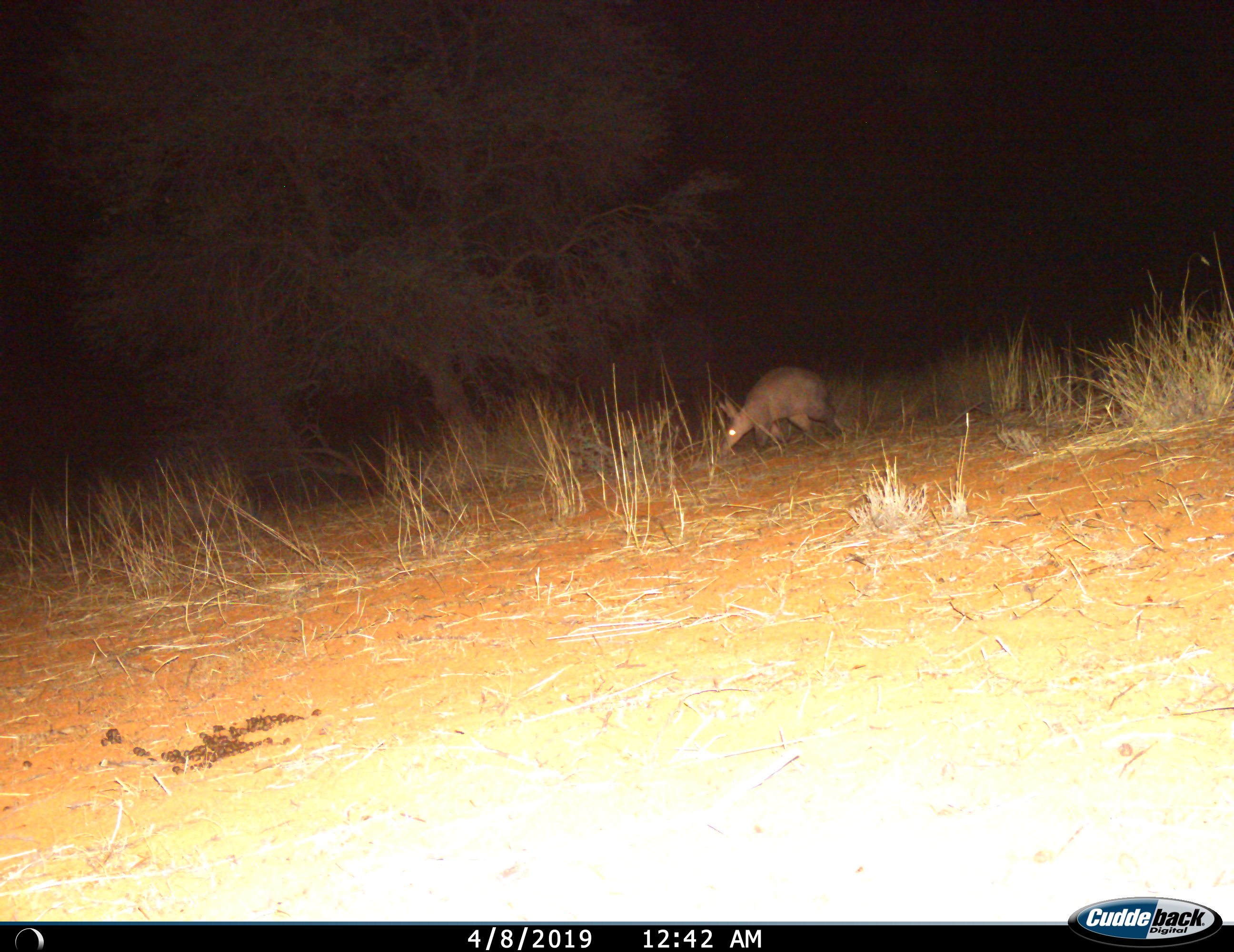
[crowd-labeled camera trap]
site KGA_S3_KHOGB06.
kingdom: Animalia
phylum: Chordata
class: Mammalia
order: Tubulidentata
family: Orycteropodidae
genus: Orycteropus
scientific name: Orycteropus afer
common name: aardvark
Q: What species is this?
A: Aardvark (Orycteropus afer).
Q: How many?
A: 1.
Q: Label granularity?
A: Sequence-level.